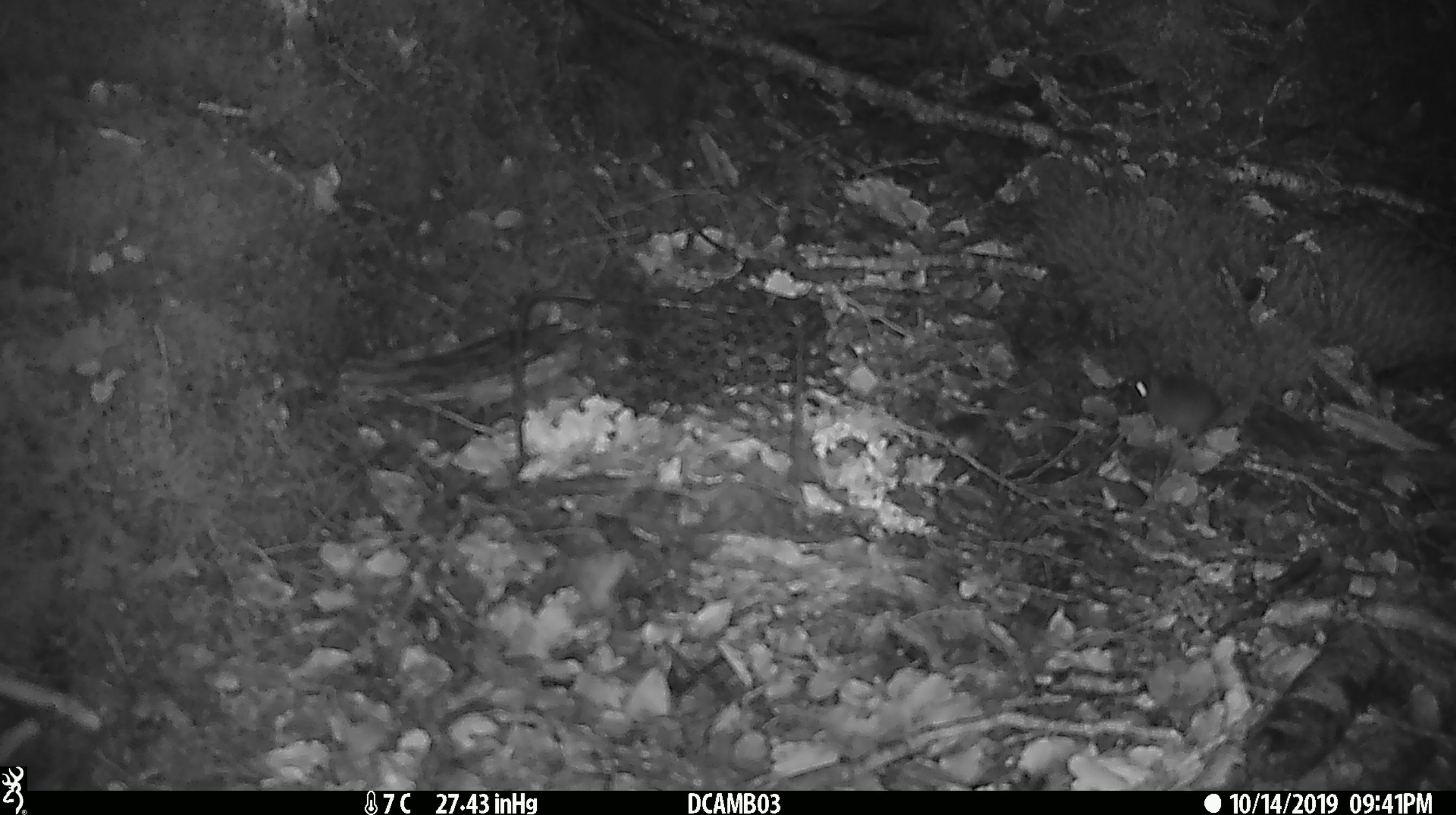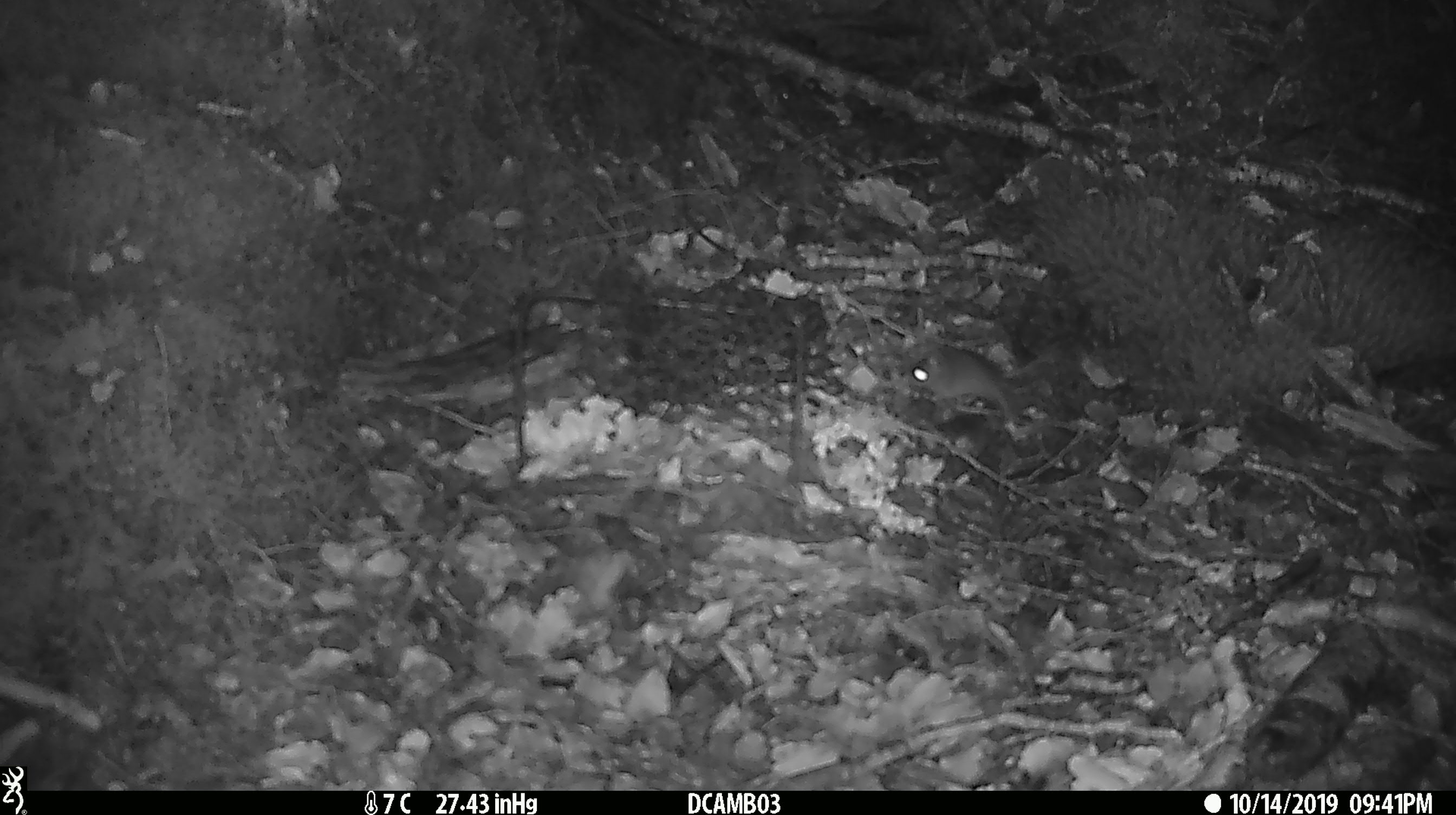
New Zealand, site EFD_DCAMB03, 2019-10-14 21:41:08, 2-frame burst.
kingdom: Animalia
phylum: Chordata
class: Mammalia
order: Rodentia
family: Muridae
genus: Mus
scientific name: Mus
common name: mouse